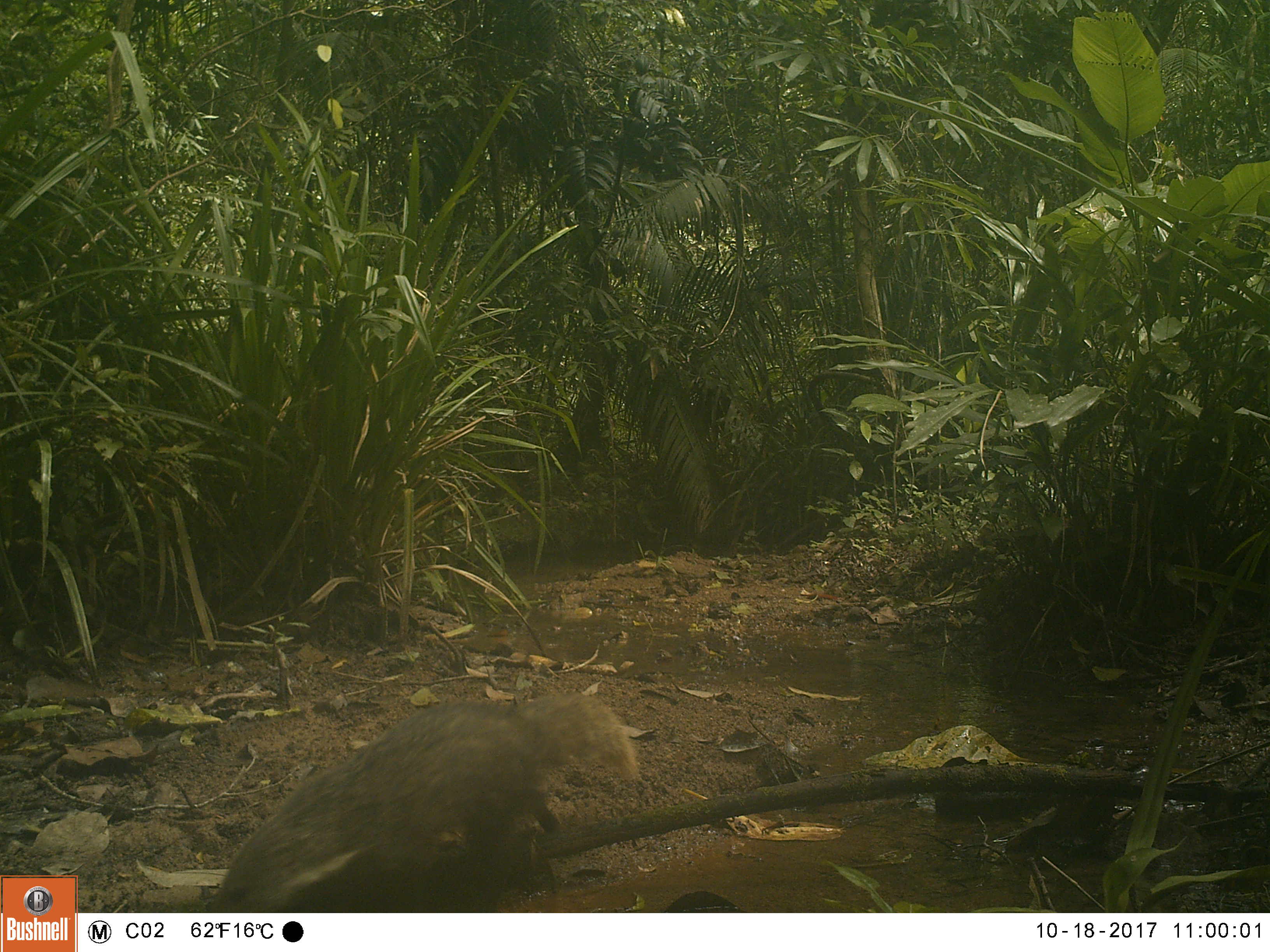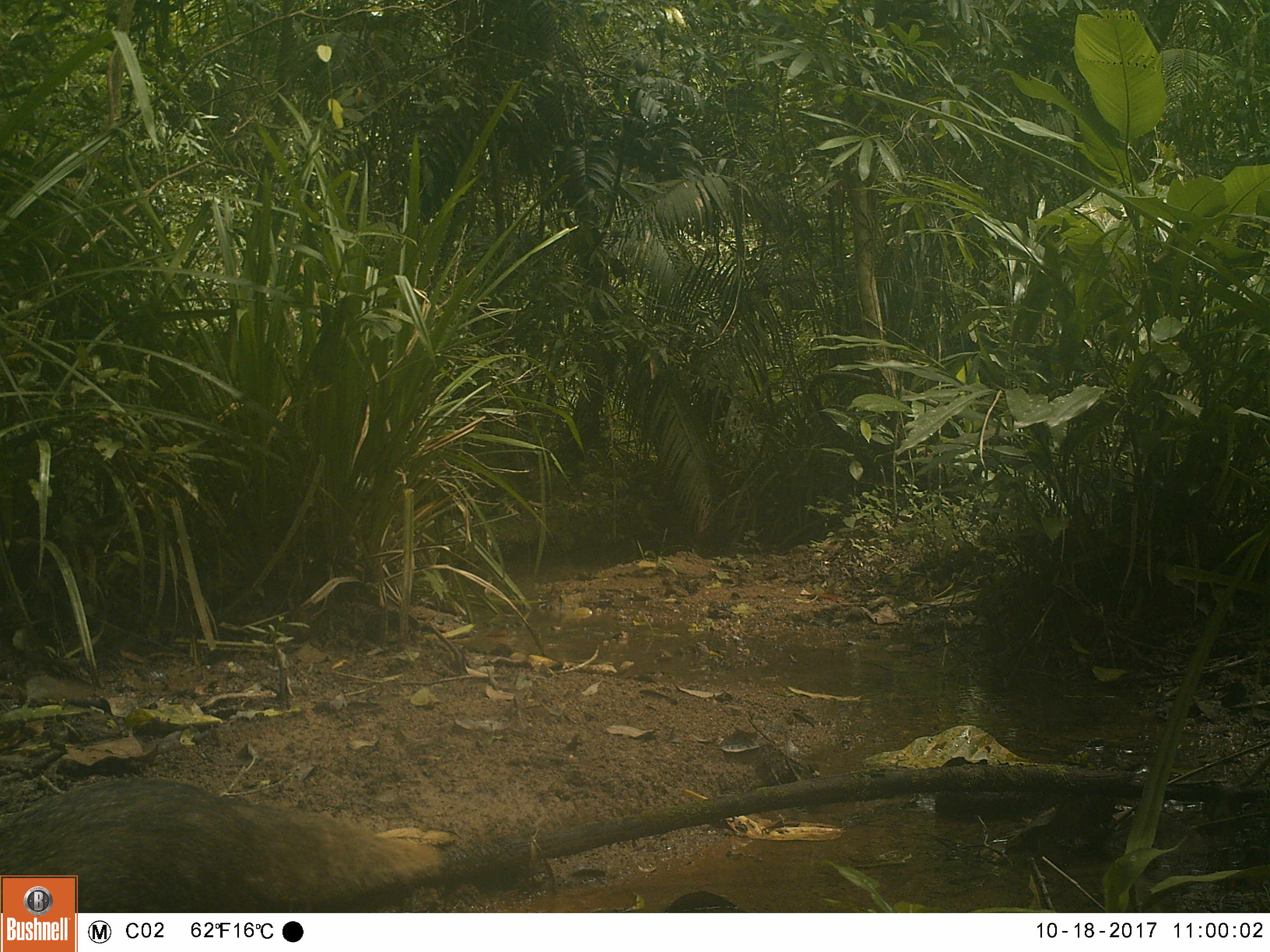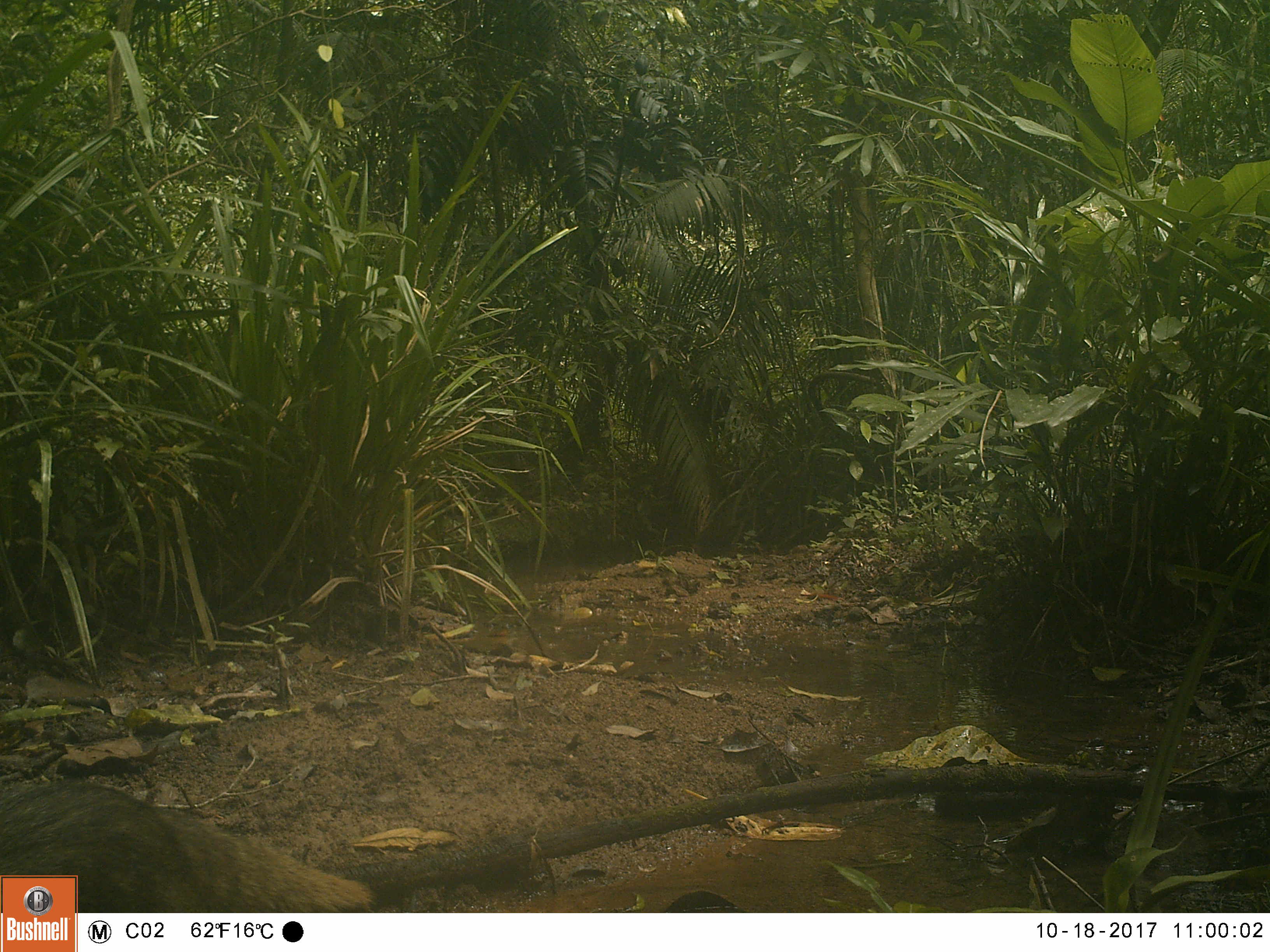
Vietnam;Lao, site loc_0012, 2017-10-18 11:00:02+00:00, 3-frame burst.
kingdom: Animalia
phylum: Chordata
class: Mammalia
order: Carnivora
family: Herpestidae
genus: Urva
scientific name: Urva urva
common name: crab-eating mongoose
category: crab eating mongoose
Crab eating mongoose (crab-eating mongoose) (Urva urva). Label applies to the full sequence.